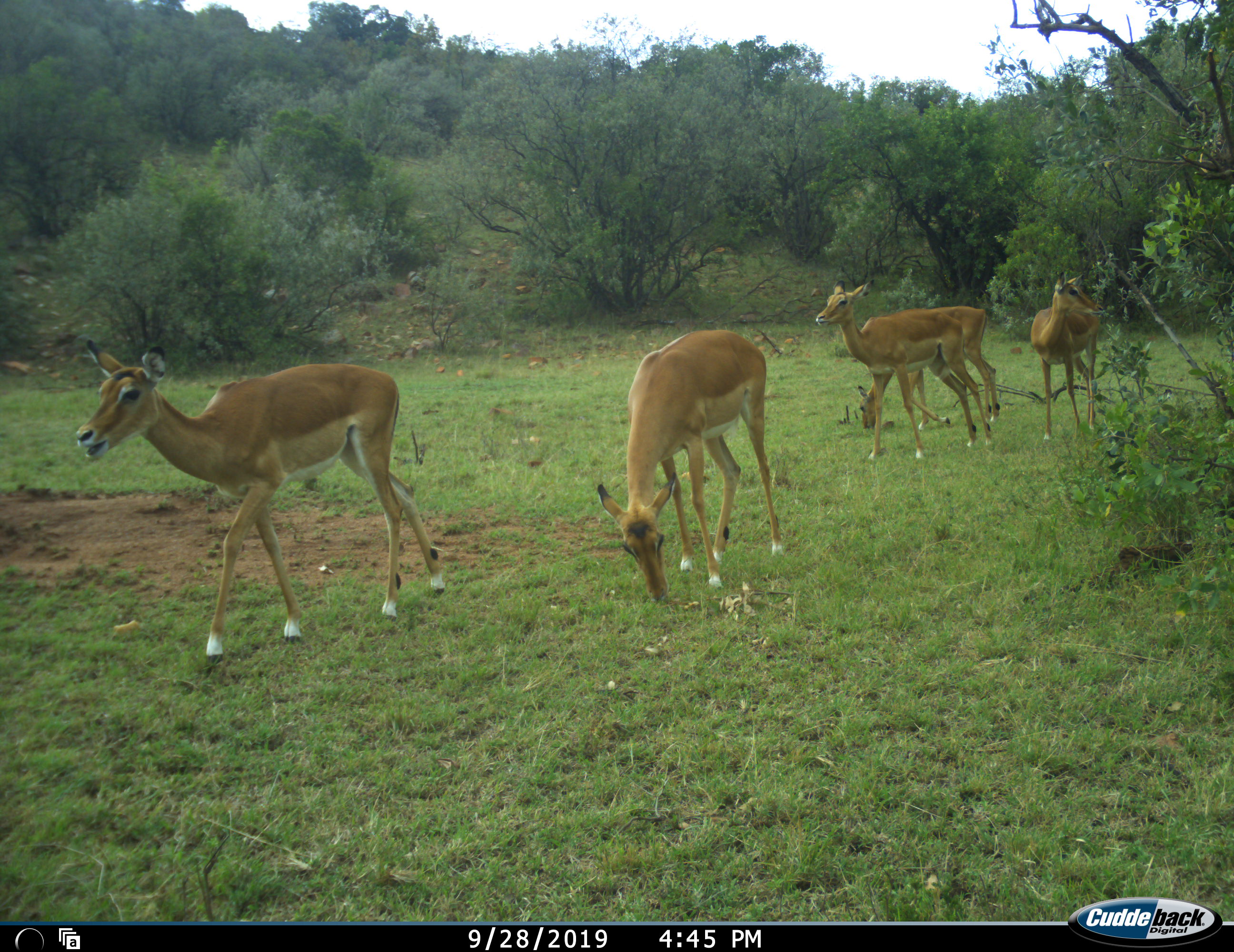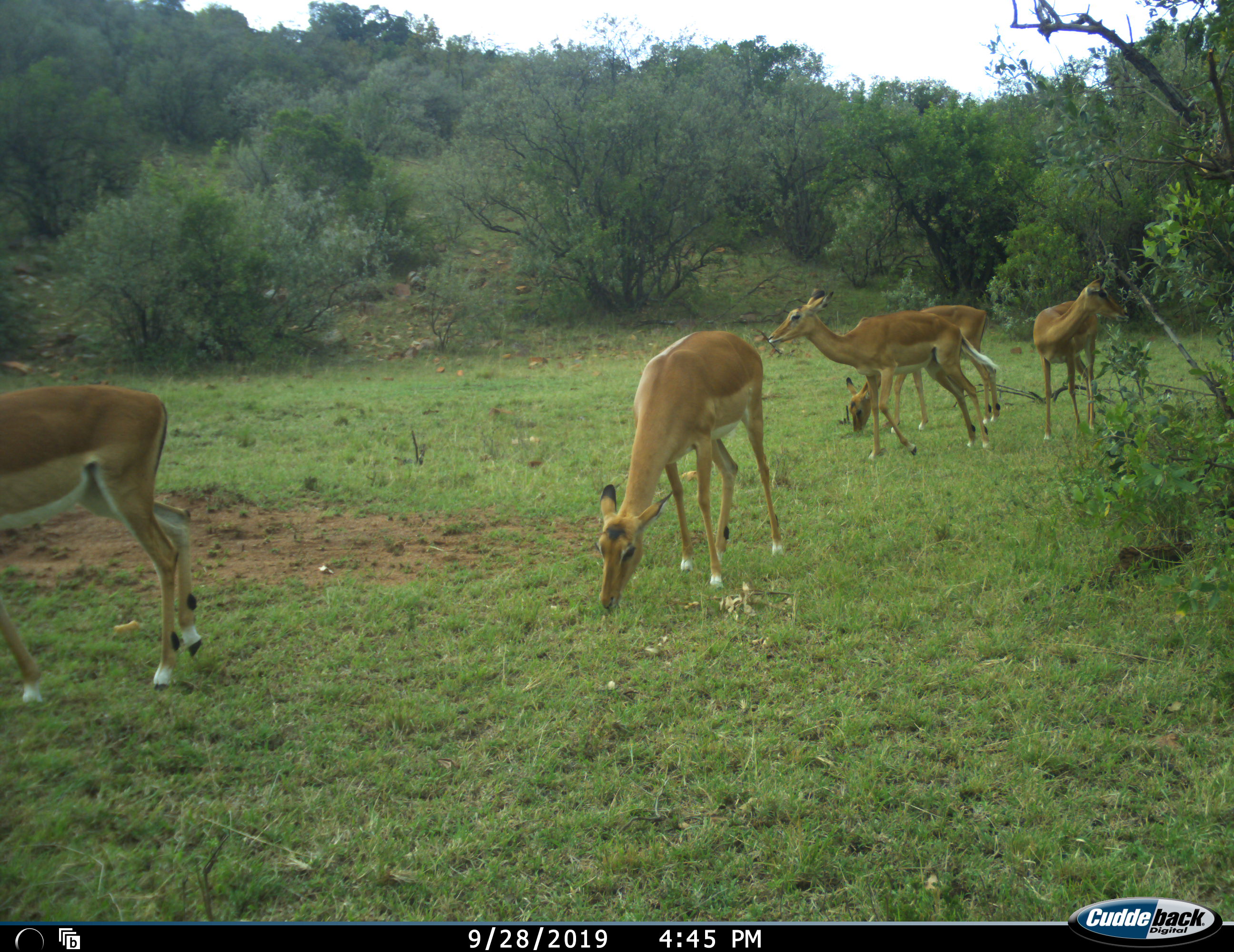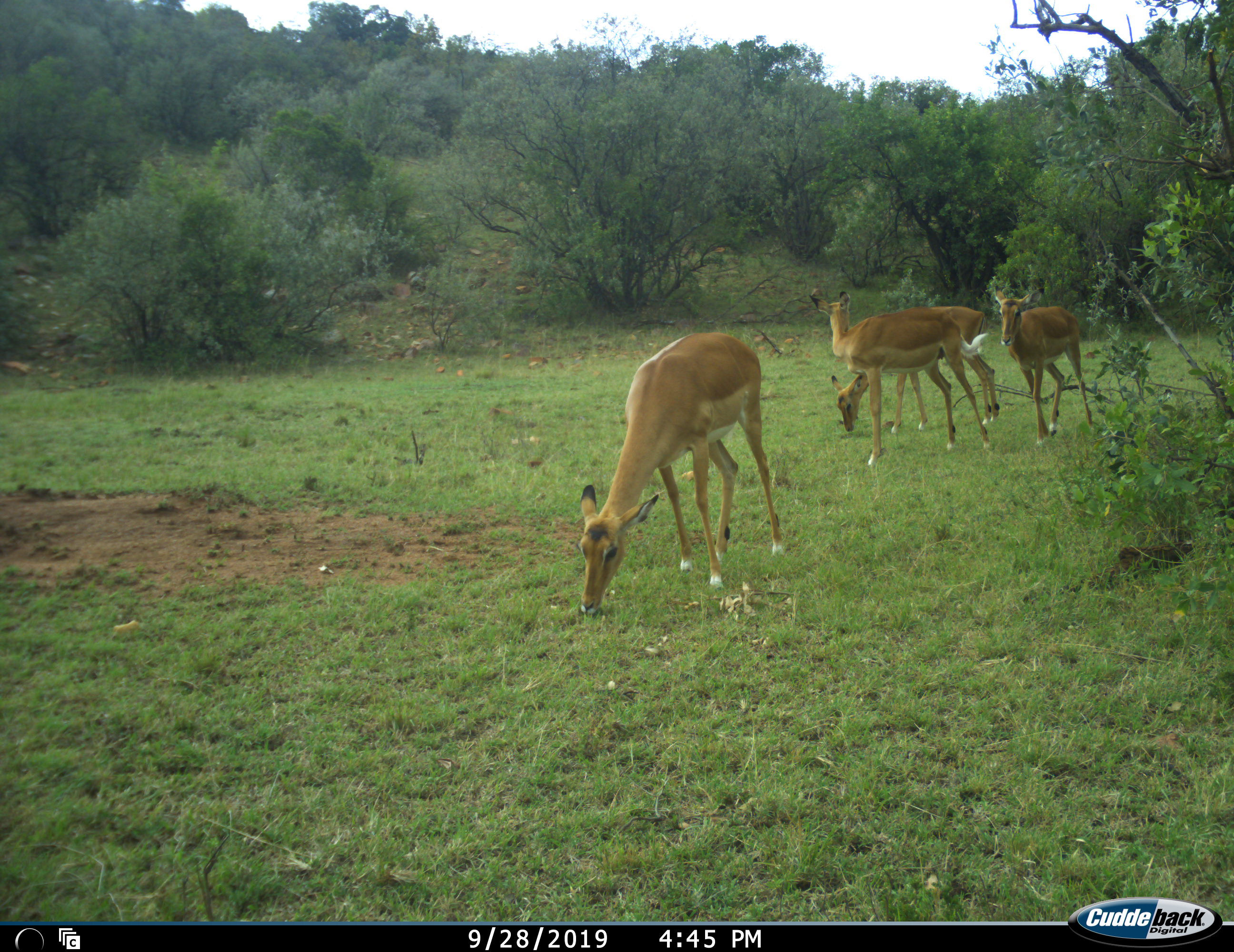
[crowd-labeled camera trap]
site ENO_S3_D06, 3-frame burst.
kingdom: Animalia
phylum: Chordata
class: Mammalia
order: Artiodactyla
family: Bovidae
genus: Aepyceros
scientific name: Aepyceros melampus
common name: impala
Impala (Aepyceros melampus), count 5. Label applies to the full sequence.